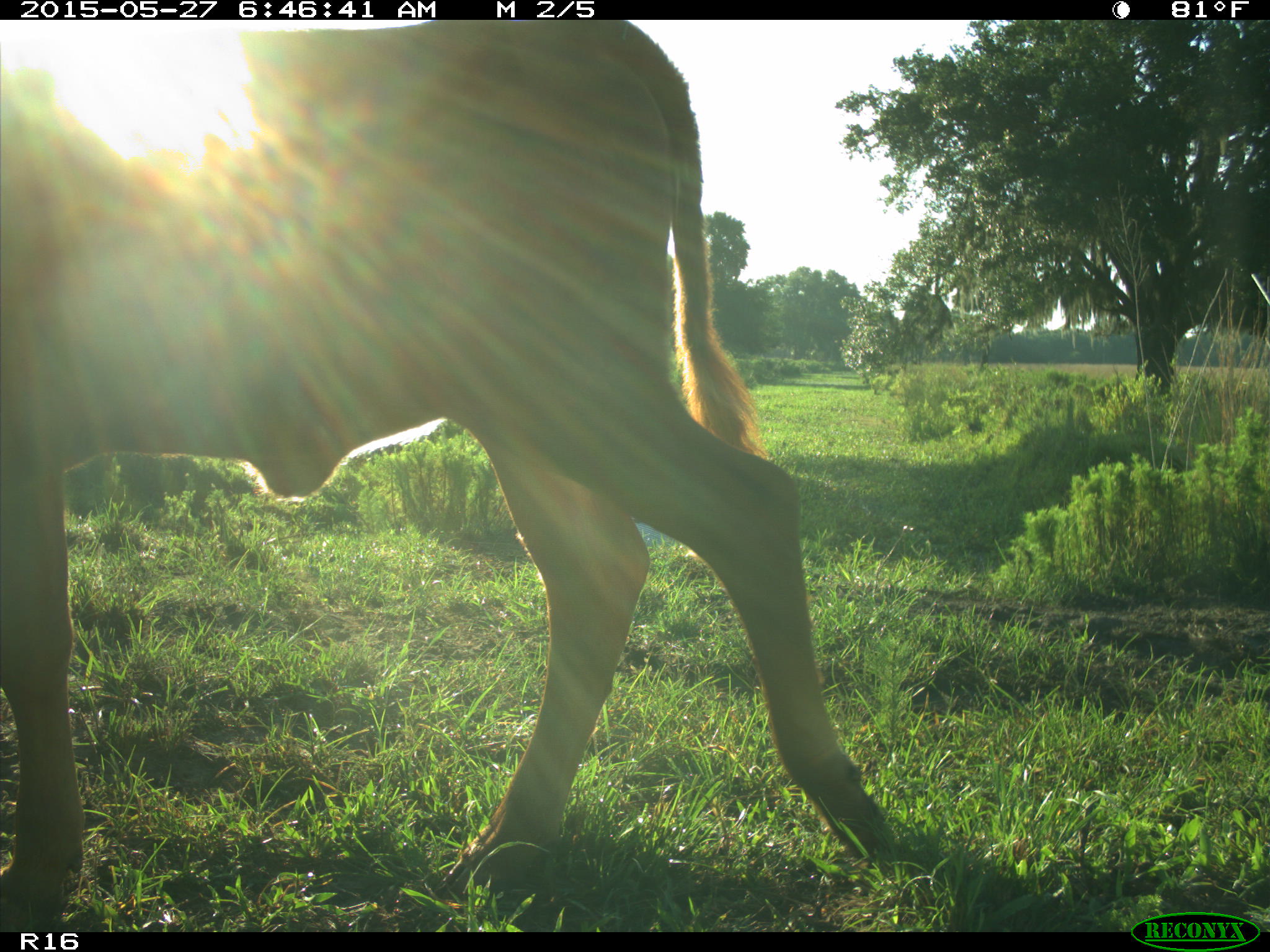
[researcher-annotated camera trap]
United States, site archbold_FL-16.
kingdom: Animalia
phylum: Chordata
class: Mammalia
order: Artiodactyla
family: Bovidae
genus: Bos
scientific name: Bos taurus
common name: domestic cow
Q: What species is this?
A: Bos taurus (domestic cow).